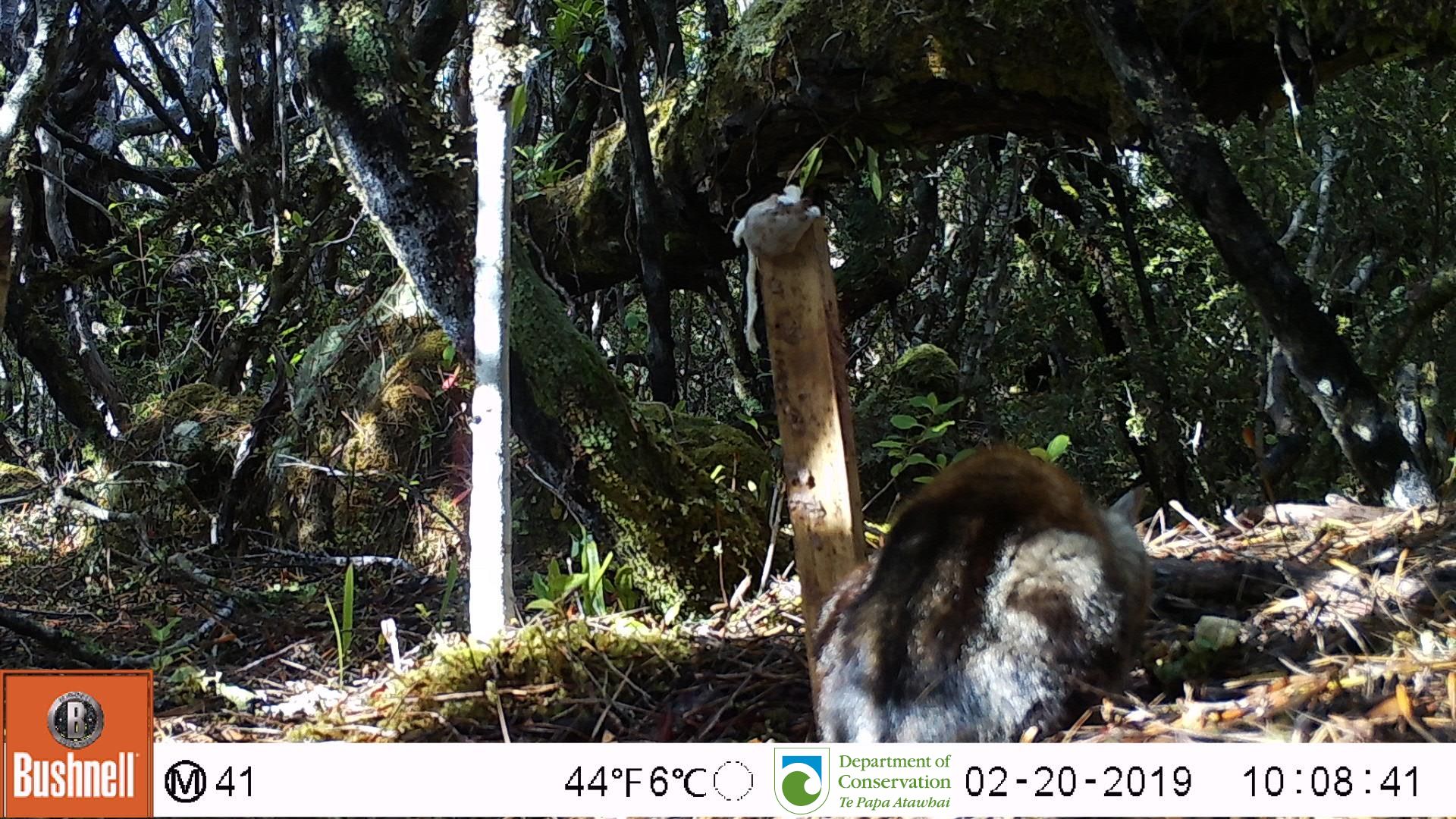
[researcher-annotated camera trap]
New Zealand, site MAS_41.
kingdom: Animalia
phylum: Chordata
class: Mammalia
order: Carnivora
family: Felidae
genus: Felis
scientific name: Felis catus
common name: domestic cat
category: cat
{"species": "cat (domestic cat) (Felis catus)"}